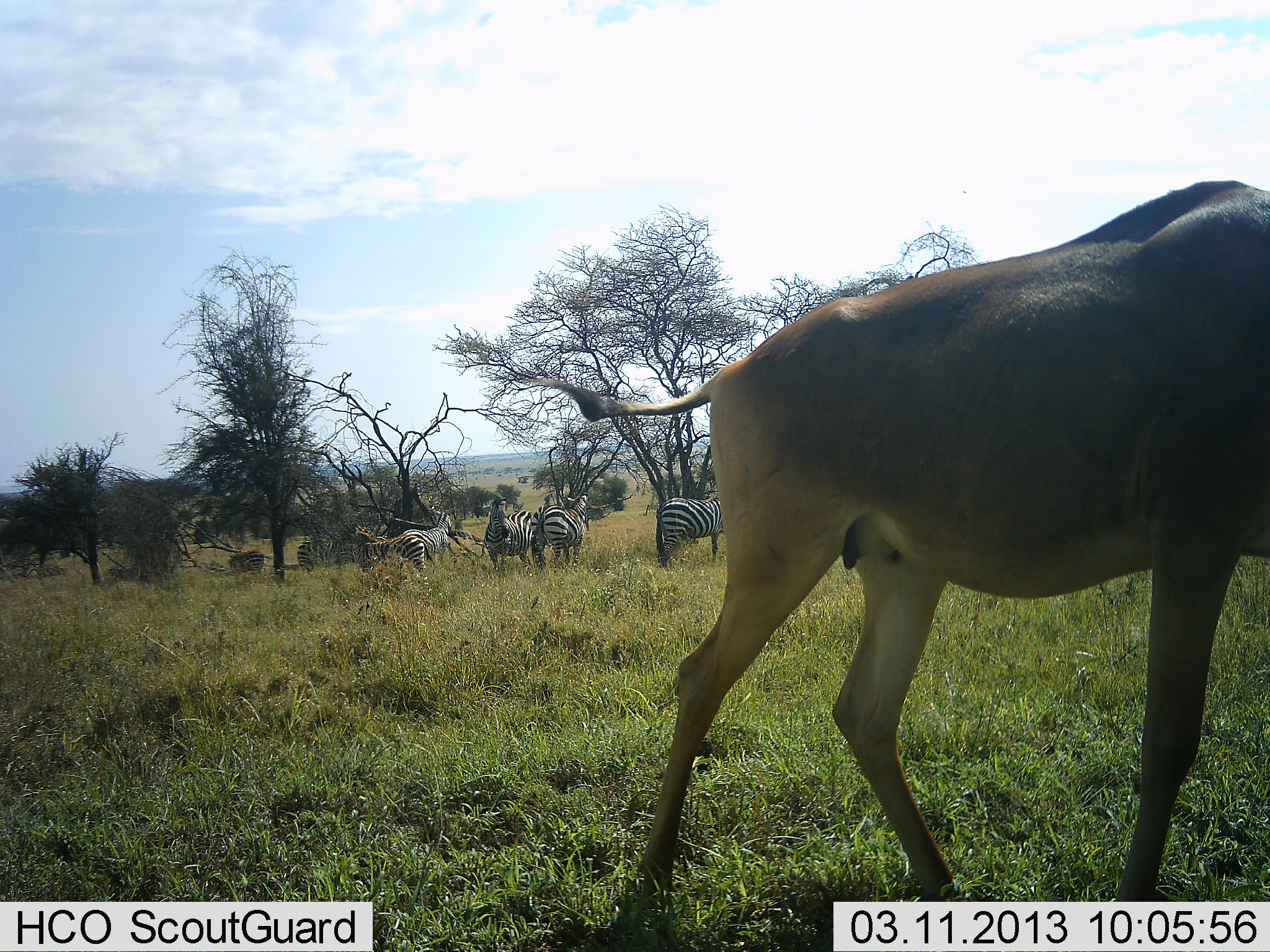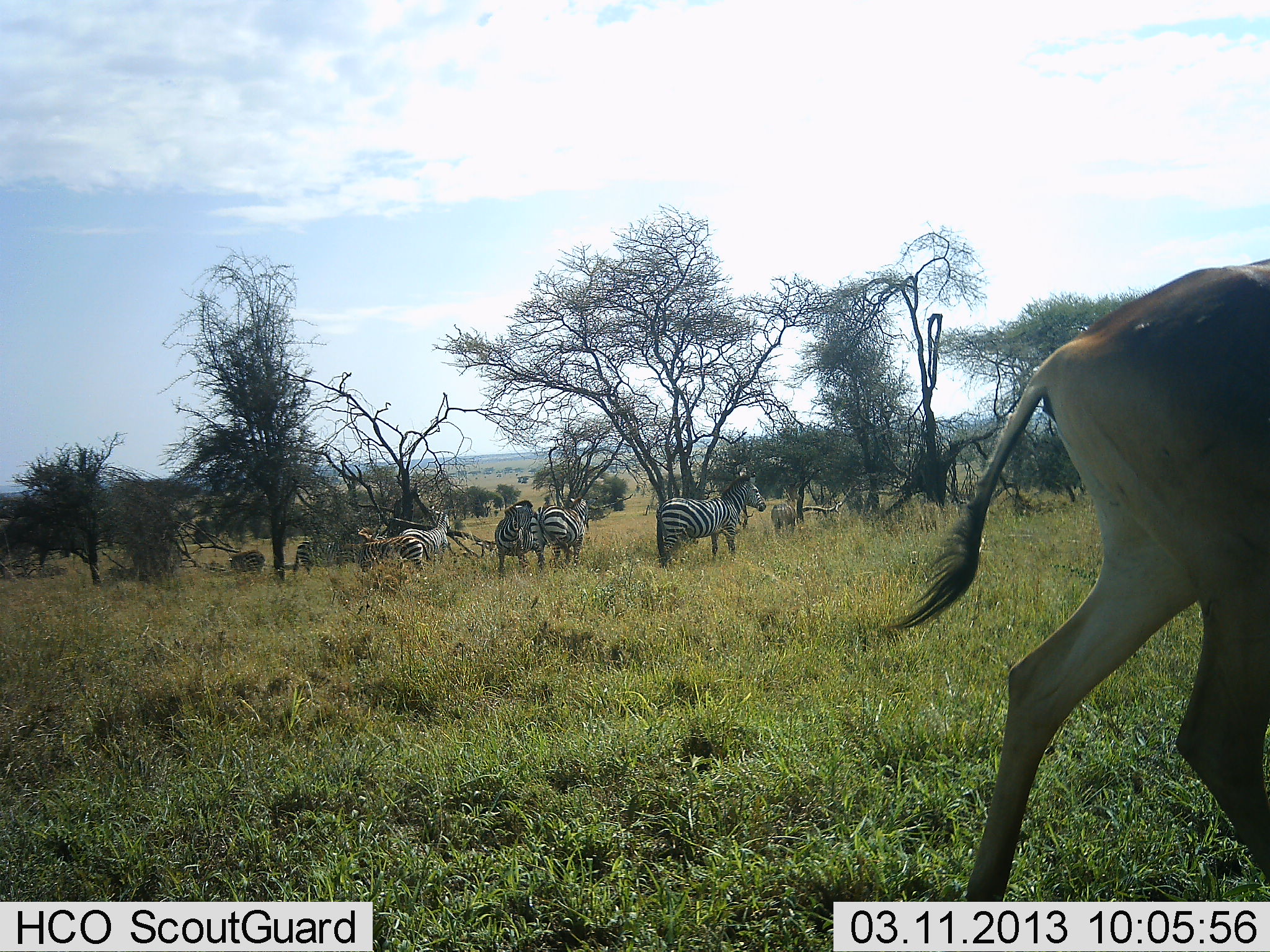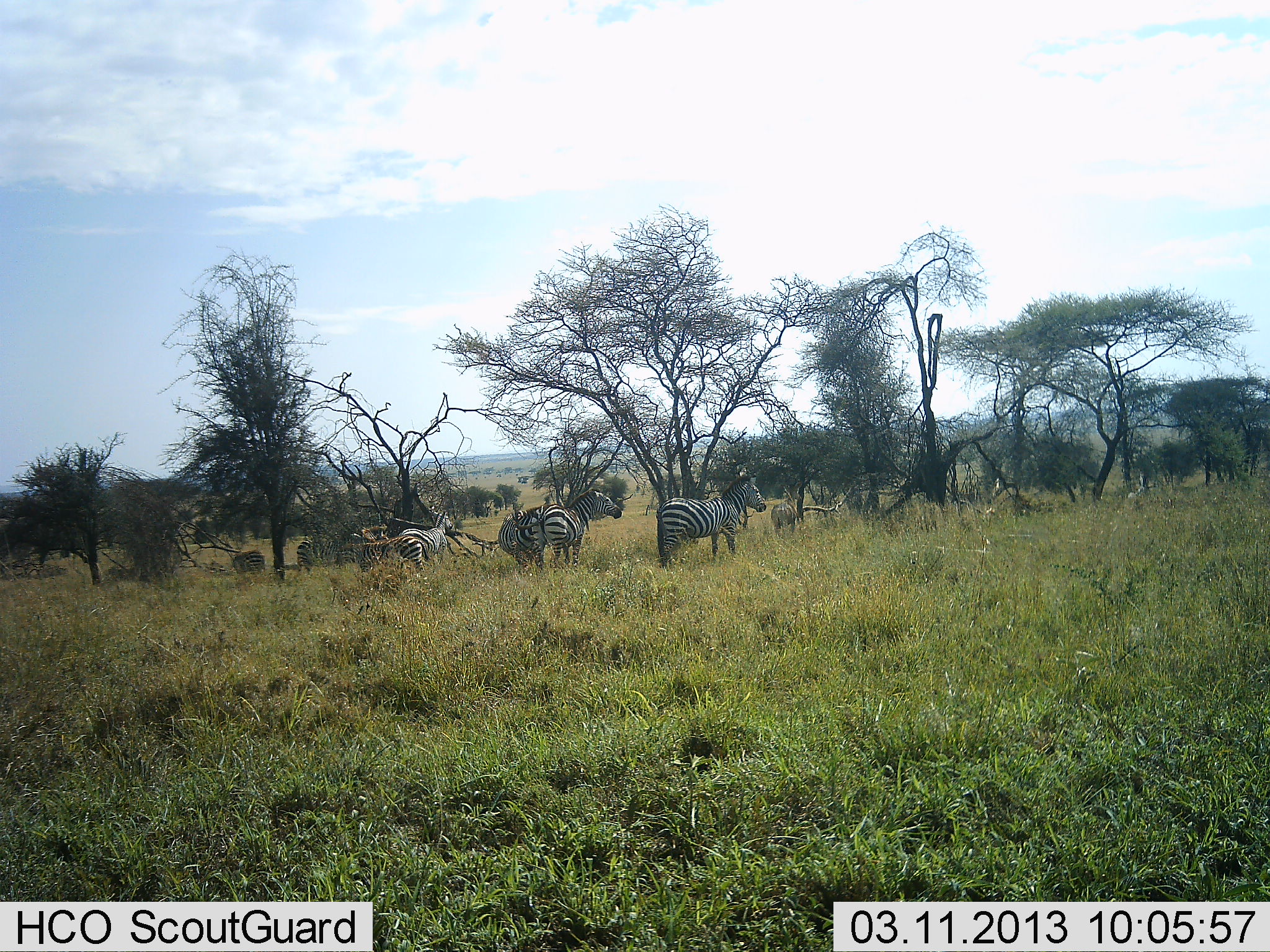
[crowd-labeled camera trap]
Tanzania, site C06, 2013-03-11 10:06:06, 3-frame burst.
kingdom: Animalia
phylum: Chordata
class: Mammalia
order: Artiodactyla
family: Bovidae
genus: Alcelaphus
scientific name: Alcelaphus buselaphus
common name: hartebeest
Hartebeest (Alcelaphus buselaphus), count 1. Behavior (volunteer vote fractions): standing 0%, resting 0%, moving 100%, interacting 0%. Young present (vote fraction): 0%. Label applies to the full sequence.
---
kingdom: Animalia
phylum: Chordata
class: Mammalia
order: Perissodactyla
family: Equidae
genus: Equus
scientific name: Equus quagga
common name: plains zebra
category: zebra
Zebra (plains zebra) (Equus quagga), count 7. Behavior (volunteer vote fractions): standing 82%, resting 5%, moving 20%, interacting 5%. Young present (vote fraction): 5%. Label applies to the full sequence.